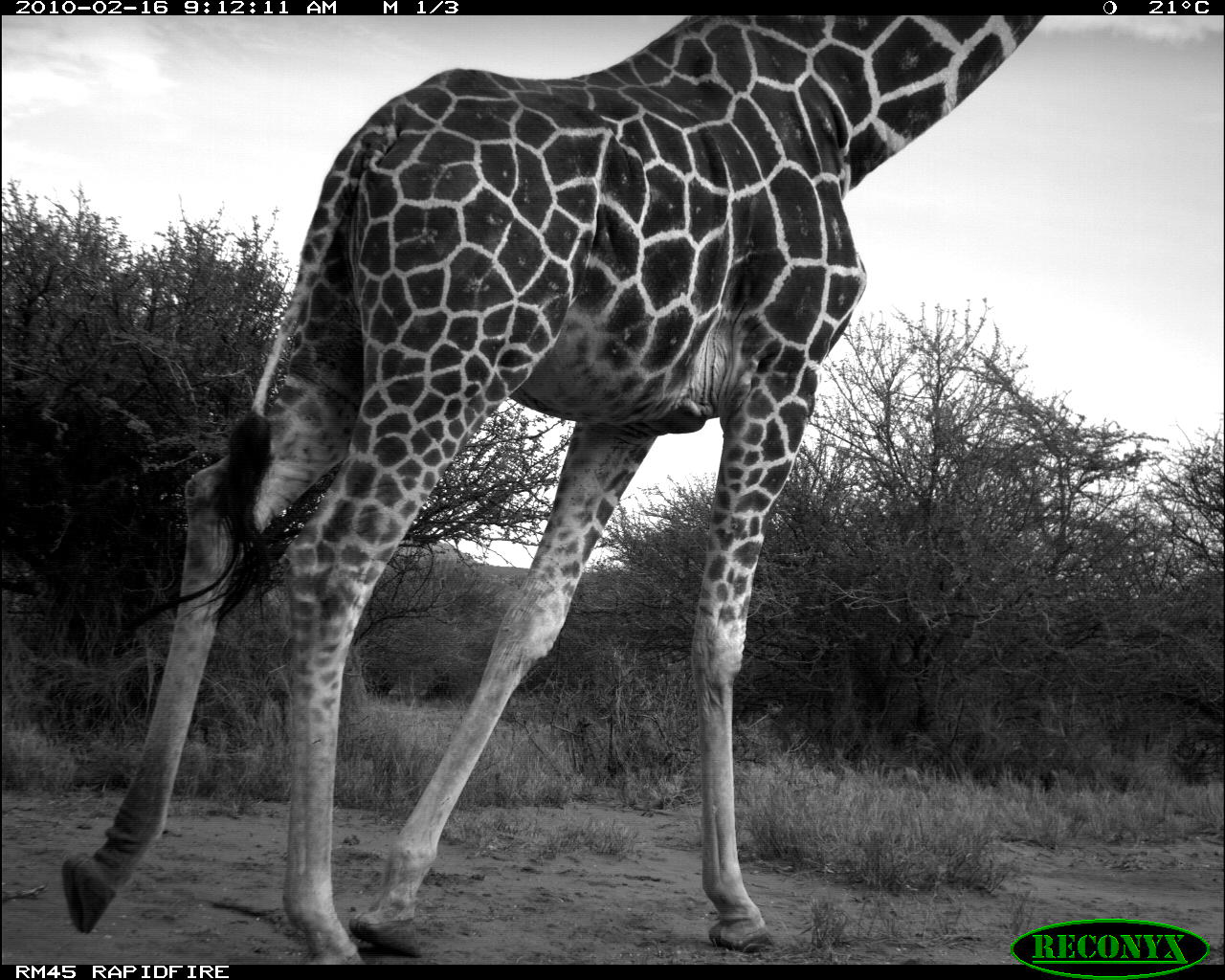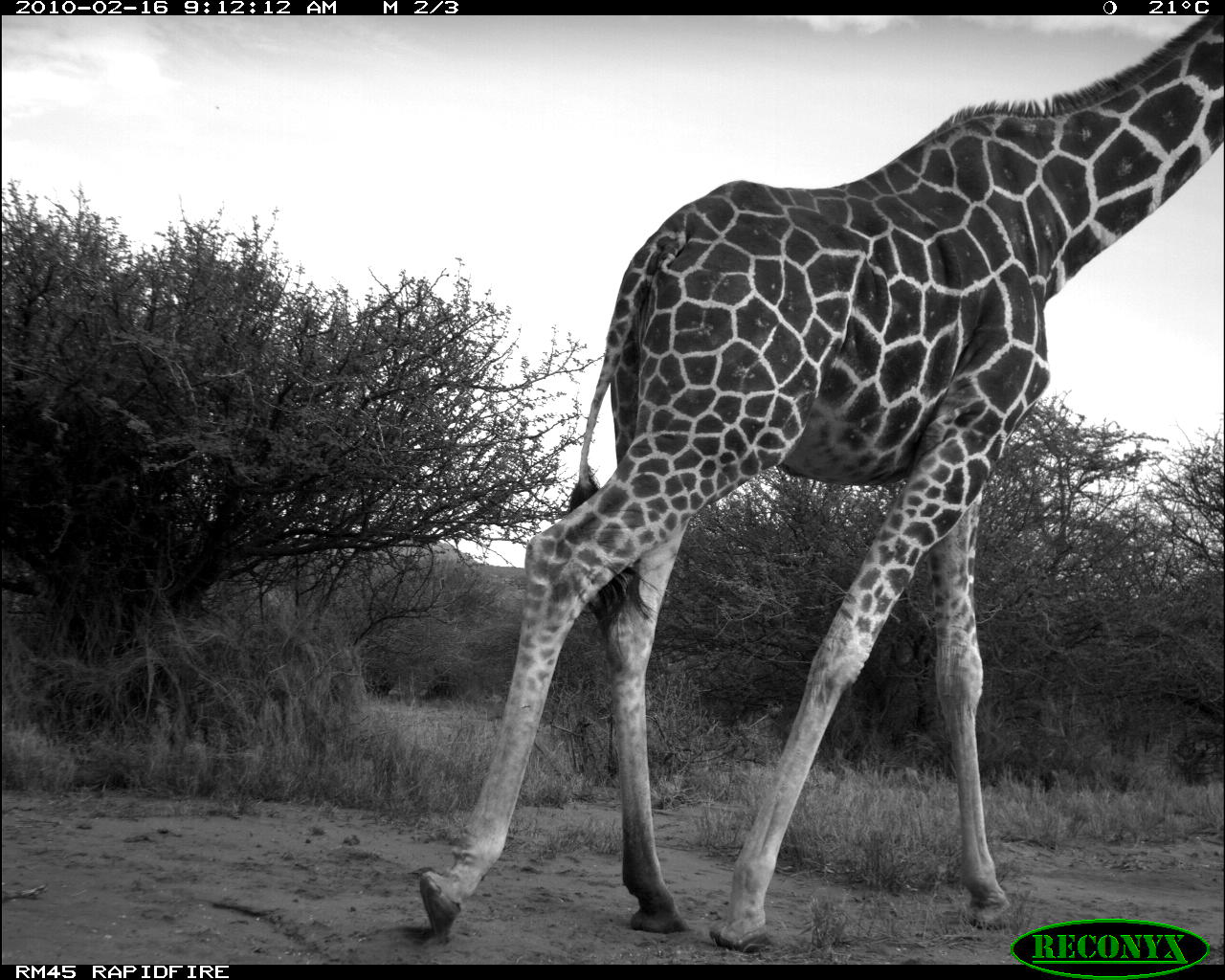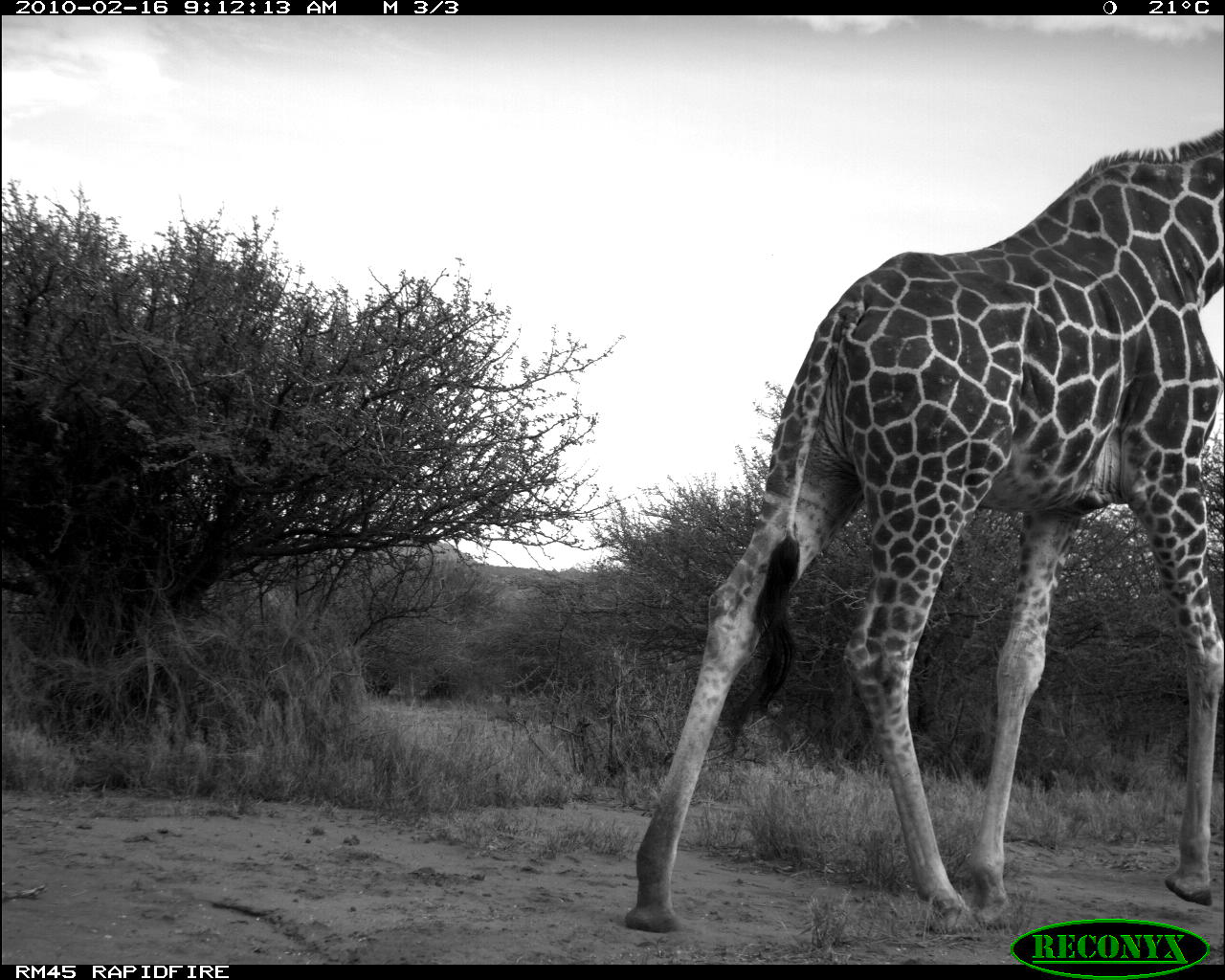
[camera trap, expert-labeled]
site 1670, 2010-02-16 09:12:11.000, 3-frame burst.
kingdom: Animalia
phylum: Chordata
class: Mammalia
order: Artiodactyla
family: Giraffidae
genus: Giraffa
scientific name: Giraffa camelopardalis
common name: giraffe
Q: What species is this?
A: Giraffa camelopardalis (giraffe).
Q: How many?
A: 1.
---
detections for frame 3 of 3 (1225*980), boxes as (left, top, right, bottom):
giraffa camelopardalis: (623, 123, 1224, 931)